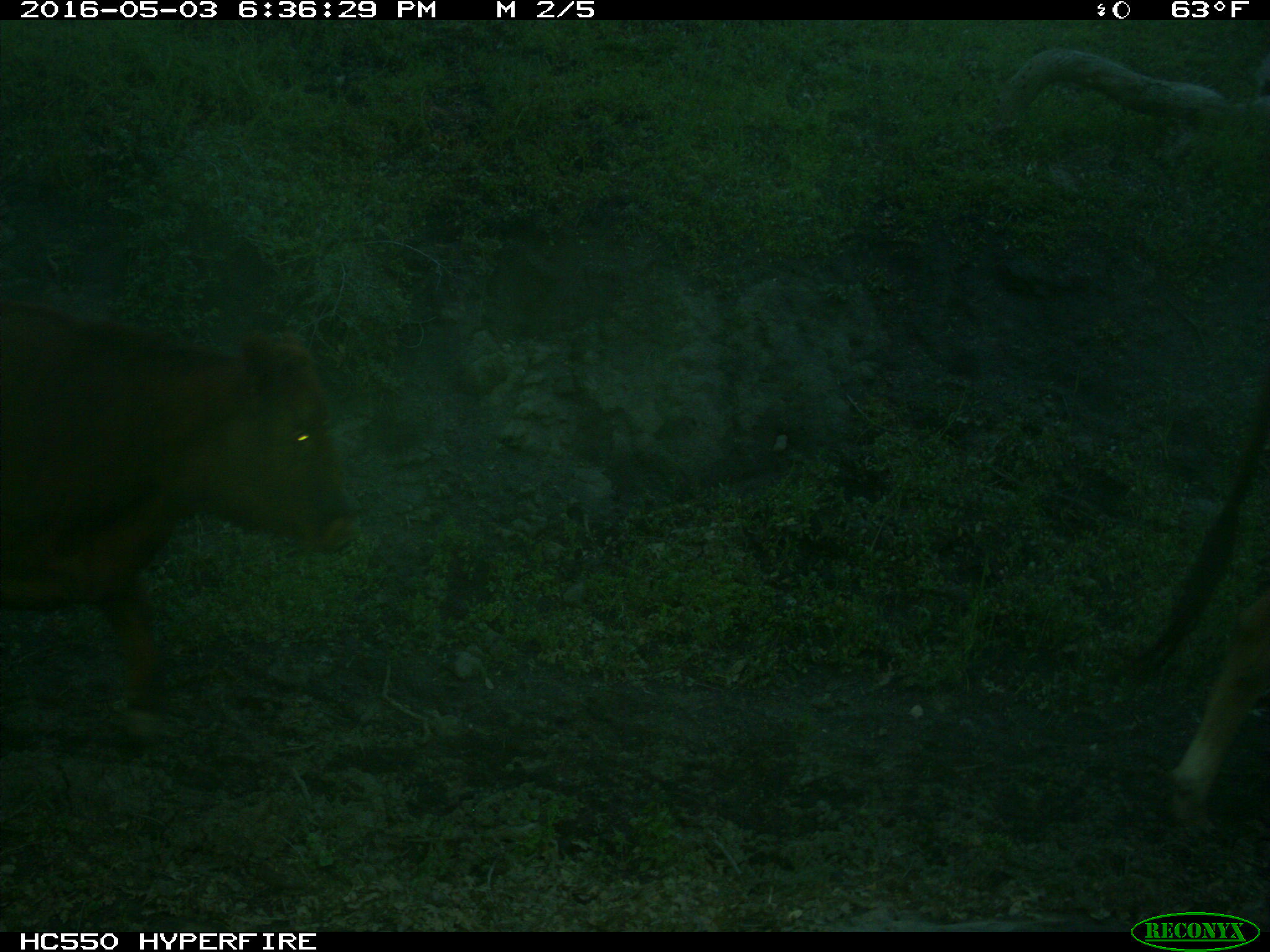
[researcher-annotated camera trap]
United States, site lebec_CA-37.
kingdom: Animalia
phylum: Chordata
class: Mammalia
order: Artiodactyla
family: Bovidae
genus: Bos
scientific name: Bos taurus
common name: domestic cow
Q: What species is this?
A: Bos taurus (domestic cow).